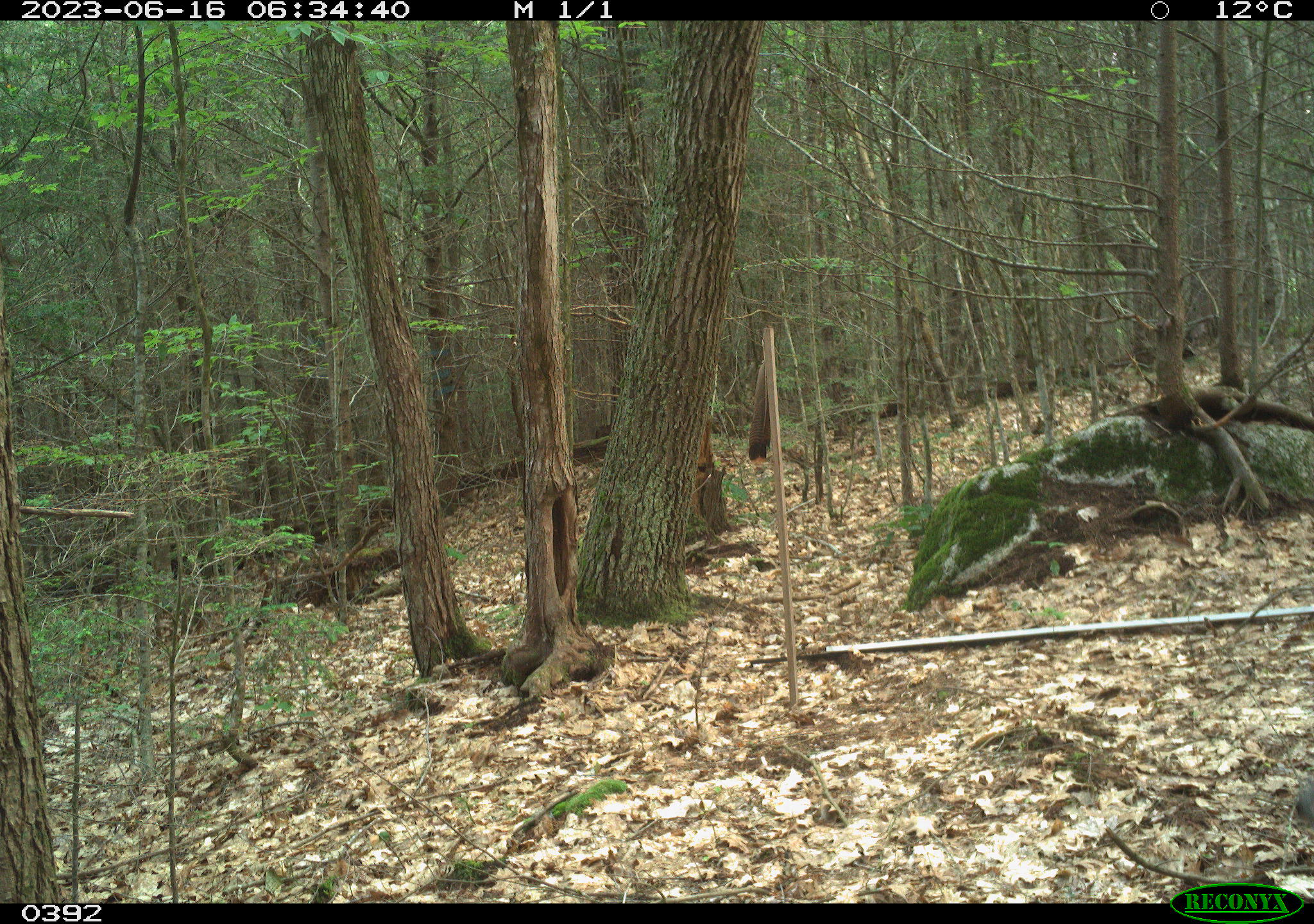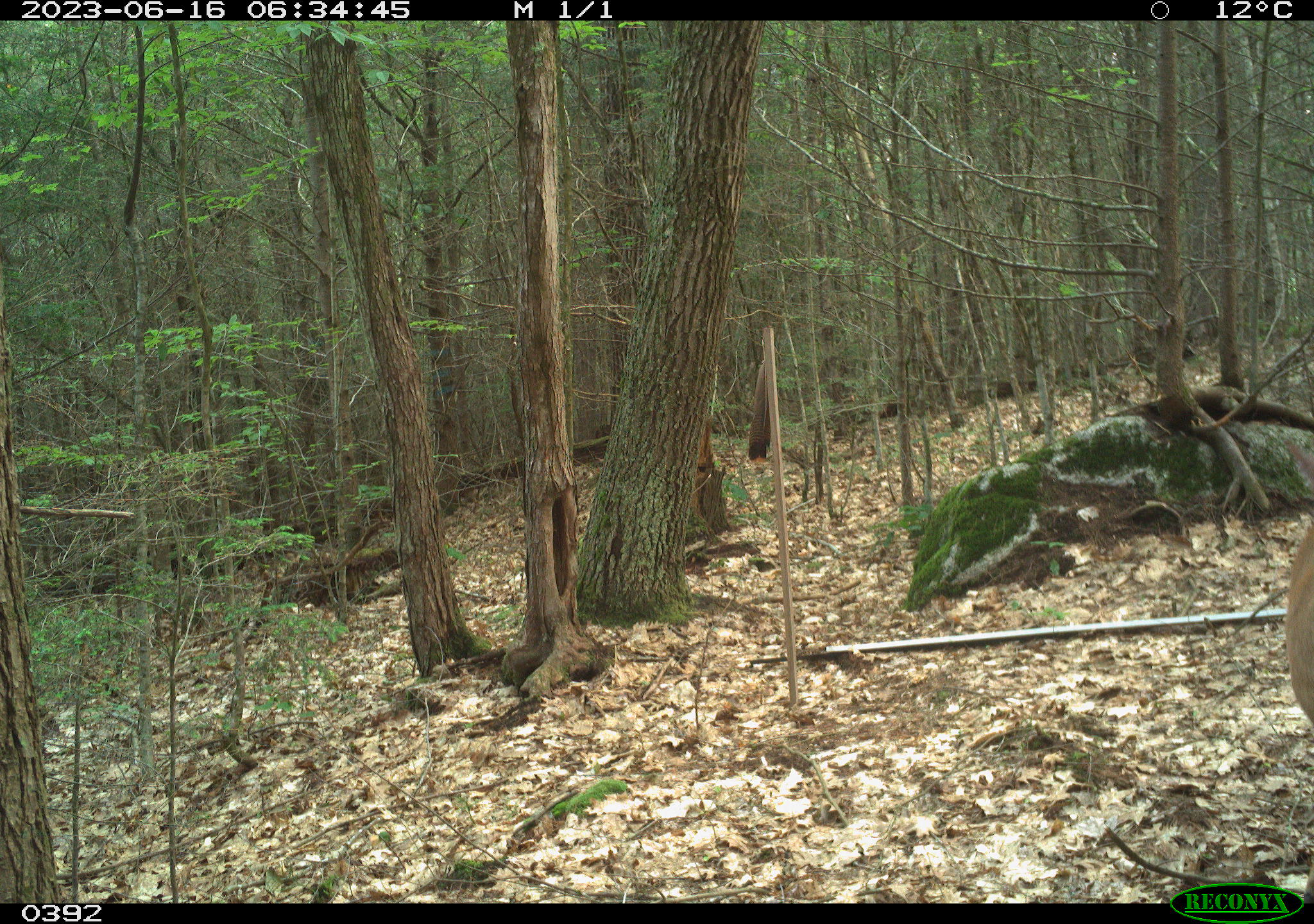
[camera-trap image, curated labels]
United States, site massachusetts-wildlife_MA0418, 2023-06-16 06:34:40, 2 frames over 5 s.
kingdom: Animalia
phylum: Chordata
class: Mammalia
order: Artiodactyla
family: Cervidae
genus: Odocoileus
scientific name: Odocoileus virginianus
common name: white-tailed deer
White-tailed deer (Odocoileus virginianus).